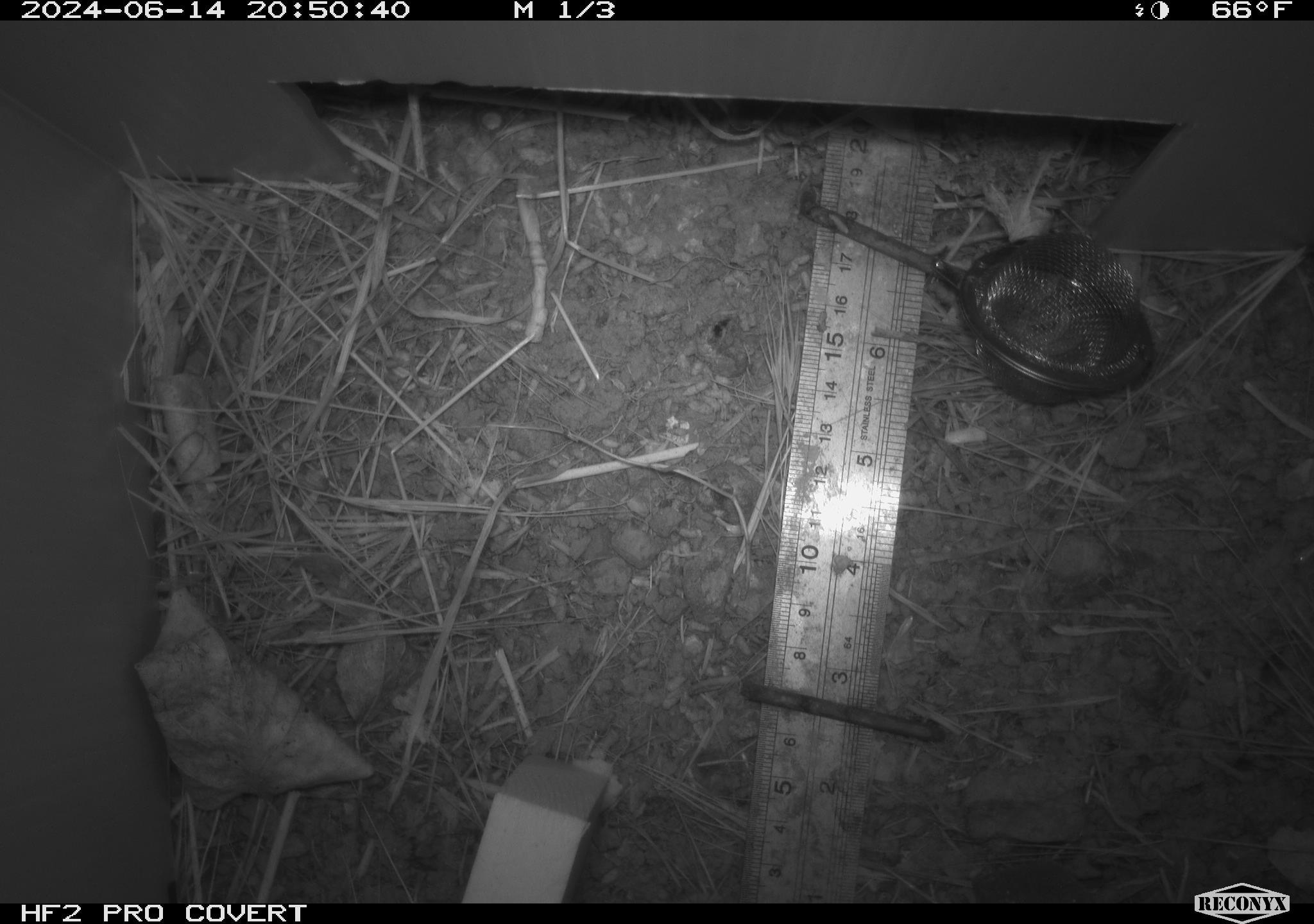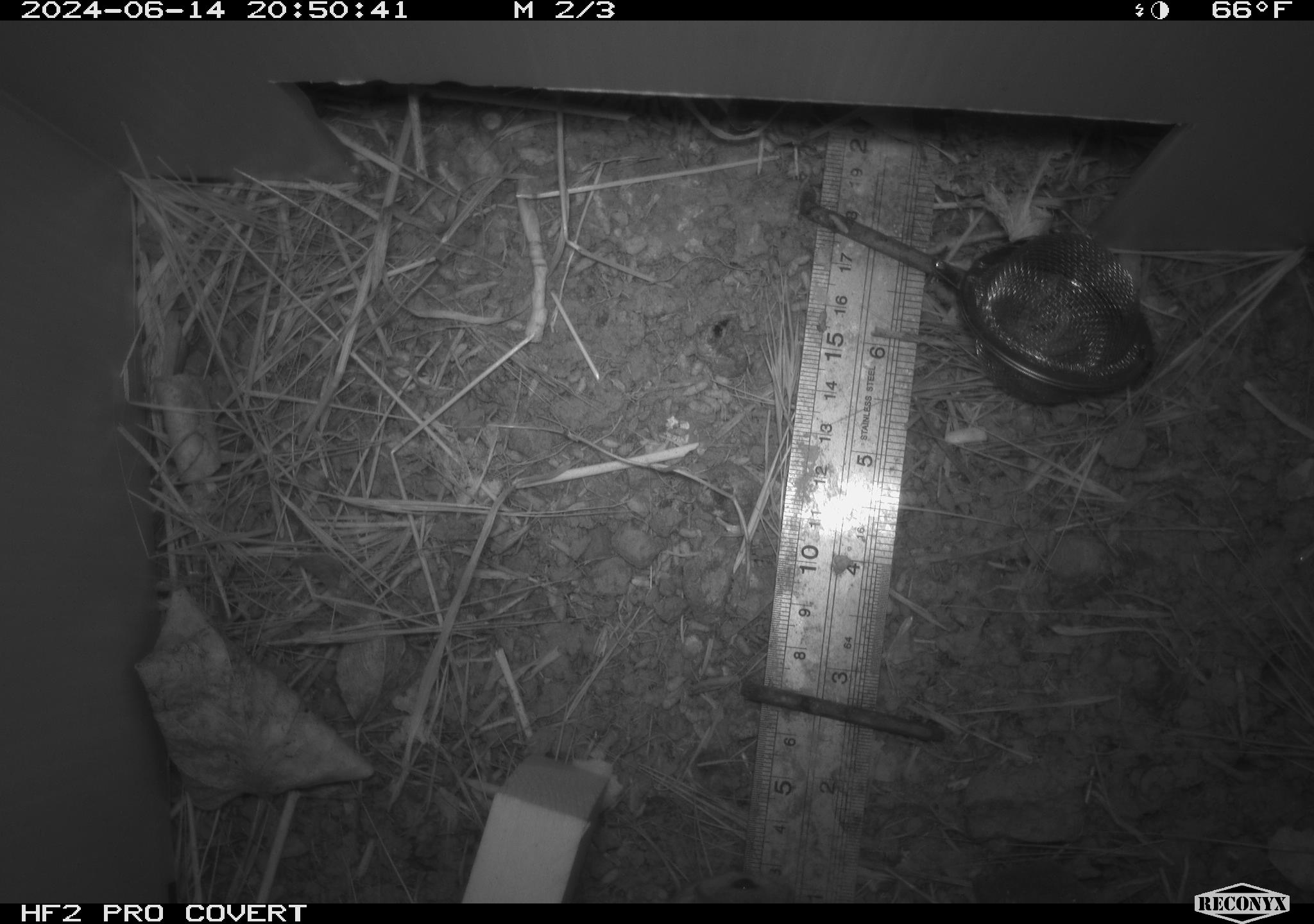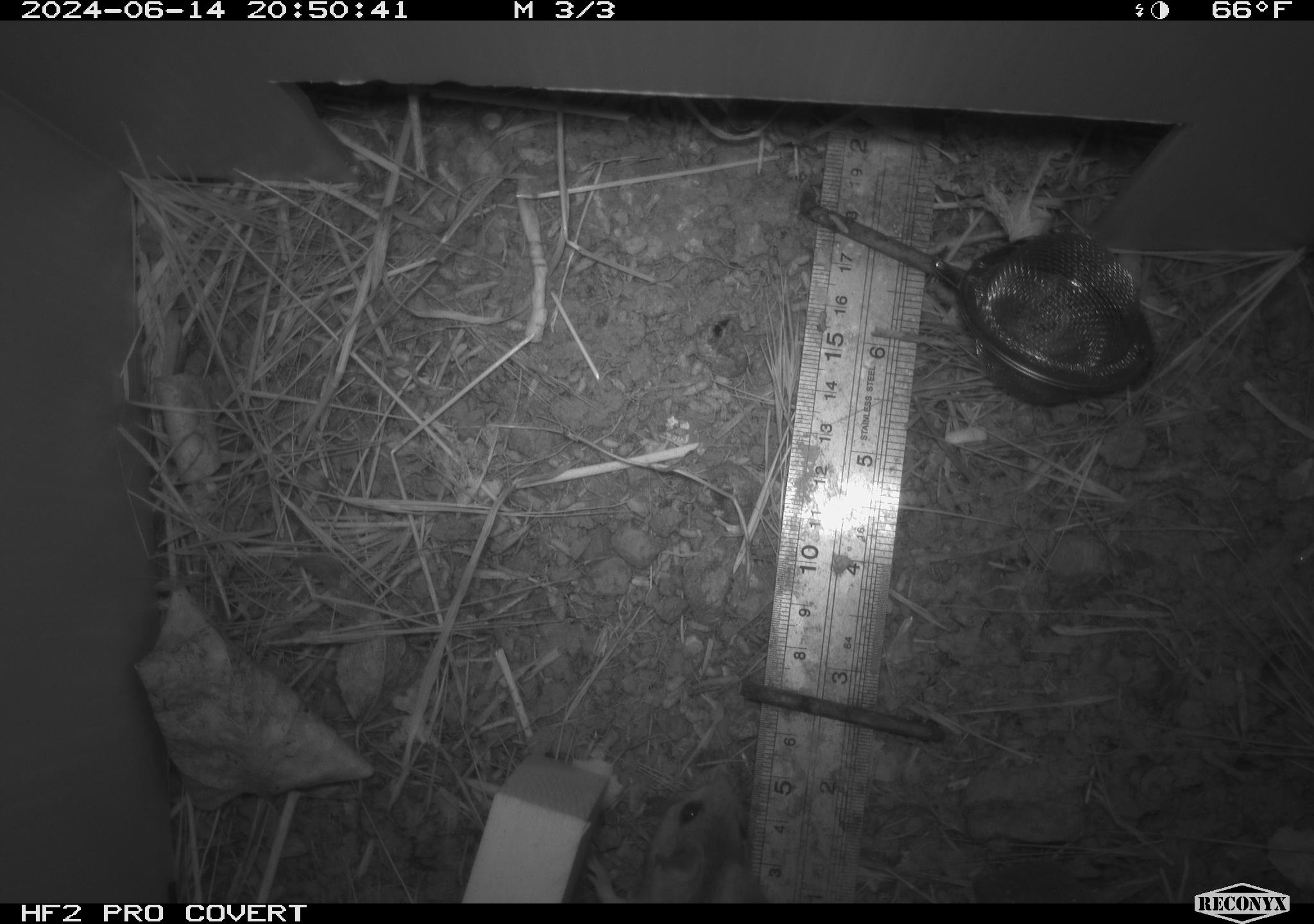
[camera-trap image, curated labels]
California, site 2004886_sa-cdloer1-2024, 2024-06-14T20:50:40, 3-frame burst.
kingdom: Animalia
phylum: Chordata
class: Mammalia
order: Rodentia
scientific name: Rodentia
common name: mouse species